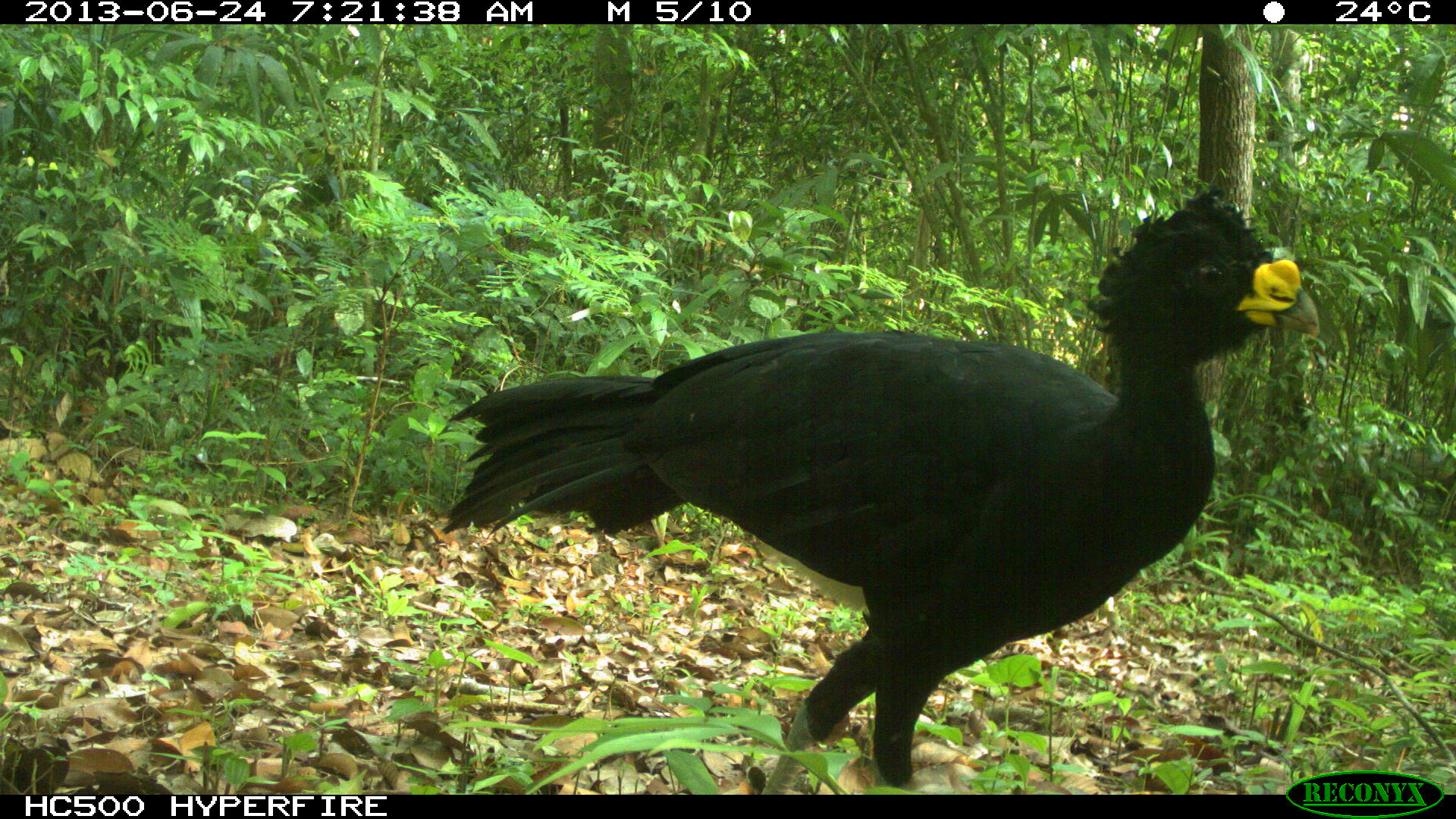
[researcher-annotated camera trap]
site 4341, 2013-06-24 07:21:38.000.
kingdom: Animalia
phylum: Chordata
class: Aves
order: Galliformes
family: Cracidae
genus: Crax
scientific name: Crax rubra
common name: great curassow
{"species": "Crax rubra (great curassow)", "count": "1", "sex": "male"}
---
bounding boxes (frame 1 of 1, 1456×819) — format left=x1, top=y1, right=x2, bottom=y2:
crax rubra: left=441, top=185, right=1319, bottom=794